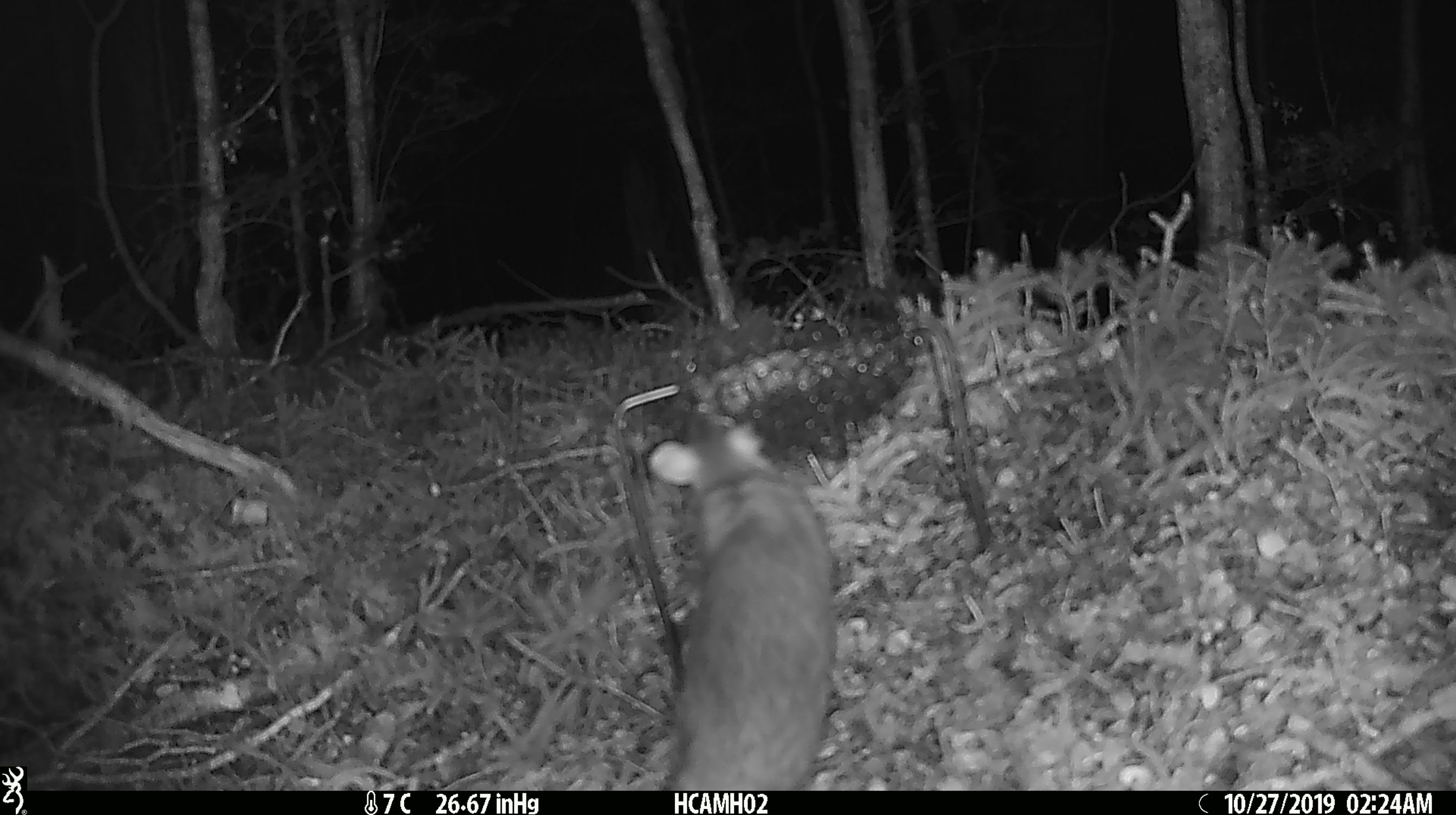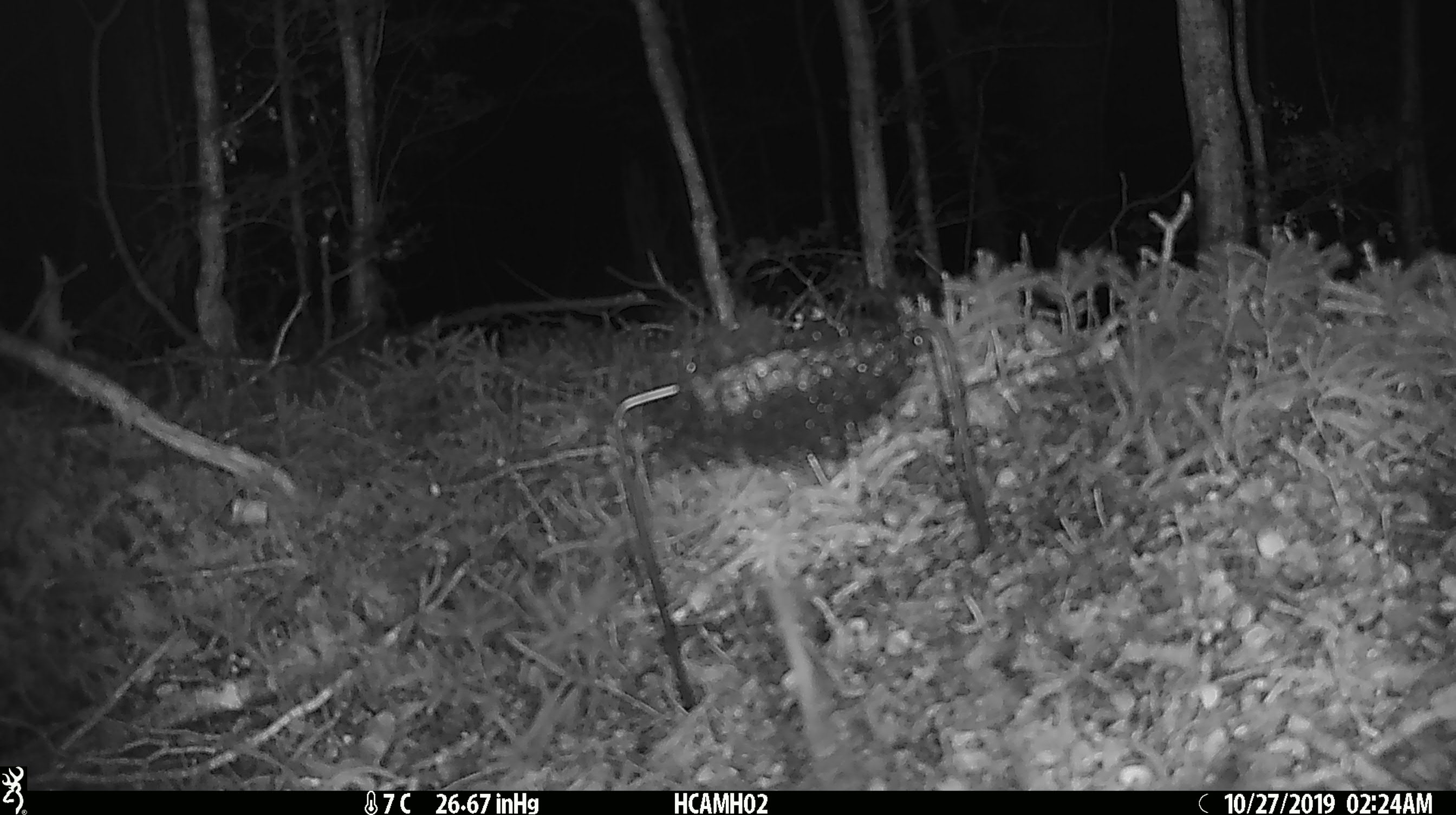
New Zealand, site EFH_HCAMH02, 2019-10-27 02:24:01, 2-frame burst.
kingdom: Animalia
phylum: Chordata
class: Mammalia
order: Rodentia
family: Muridae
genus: Rattus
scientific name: Rattus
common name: rat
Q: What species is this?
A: Rat (Rattus).